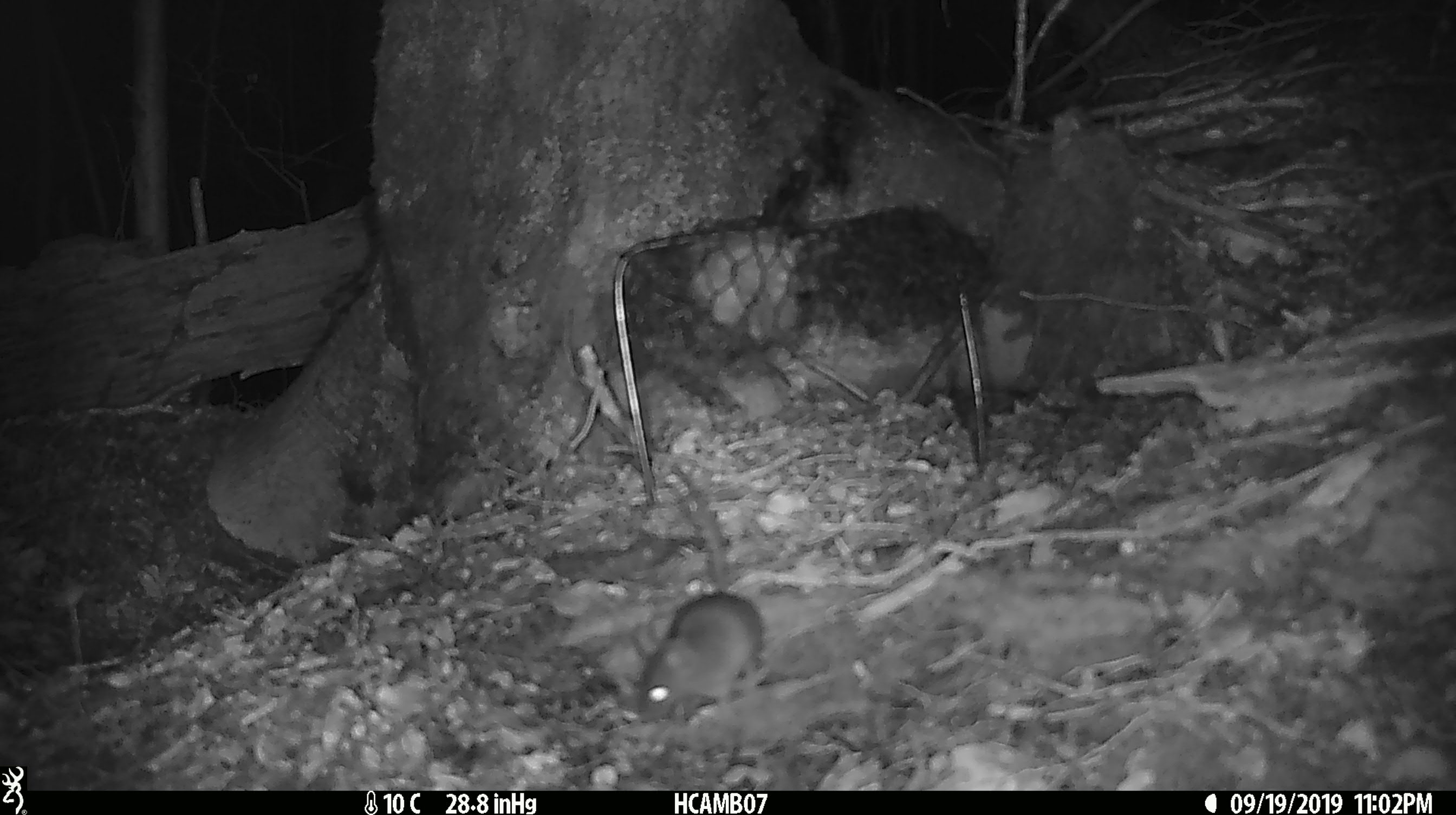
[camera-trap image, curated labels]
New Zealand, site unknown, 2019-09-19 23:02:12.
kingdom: Animalia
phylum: Chordata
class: Mammalia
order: Rodentia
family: Muridae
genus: Mus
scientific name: Mus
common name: mouse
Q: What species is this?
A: Mouse (Mus).